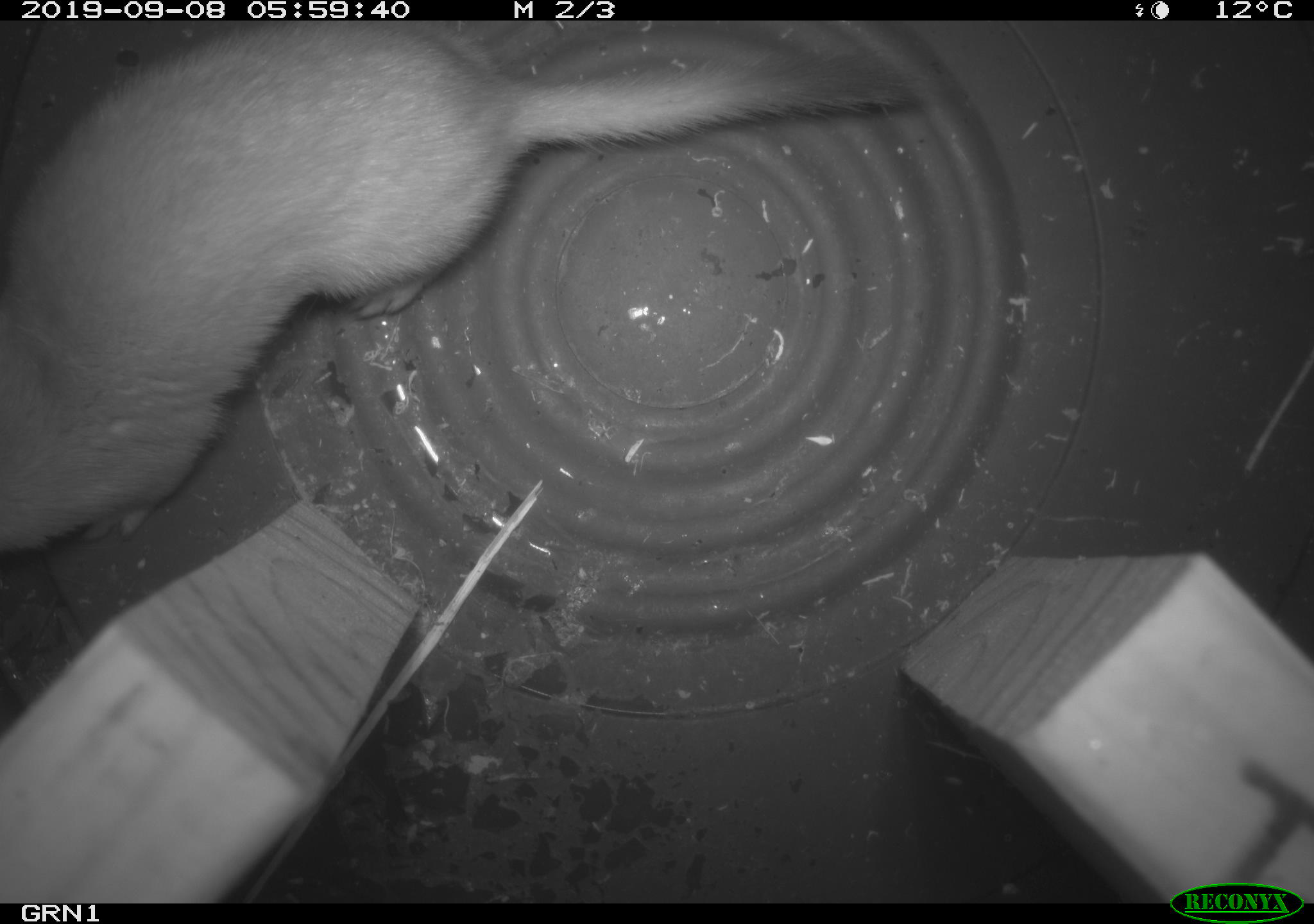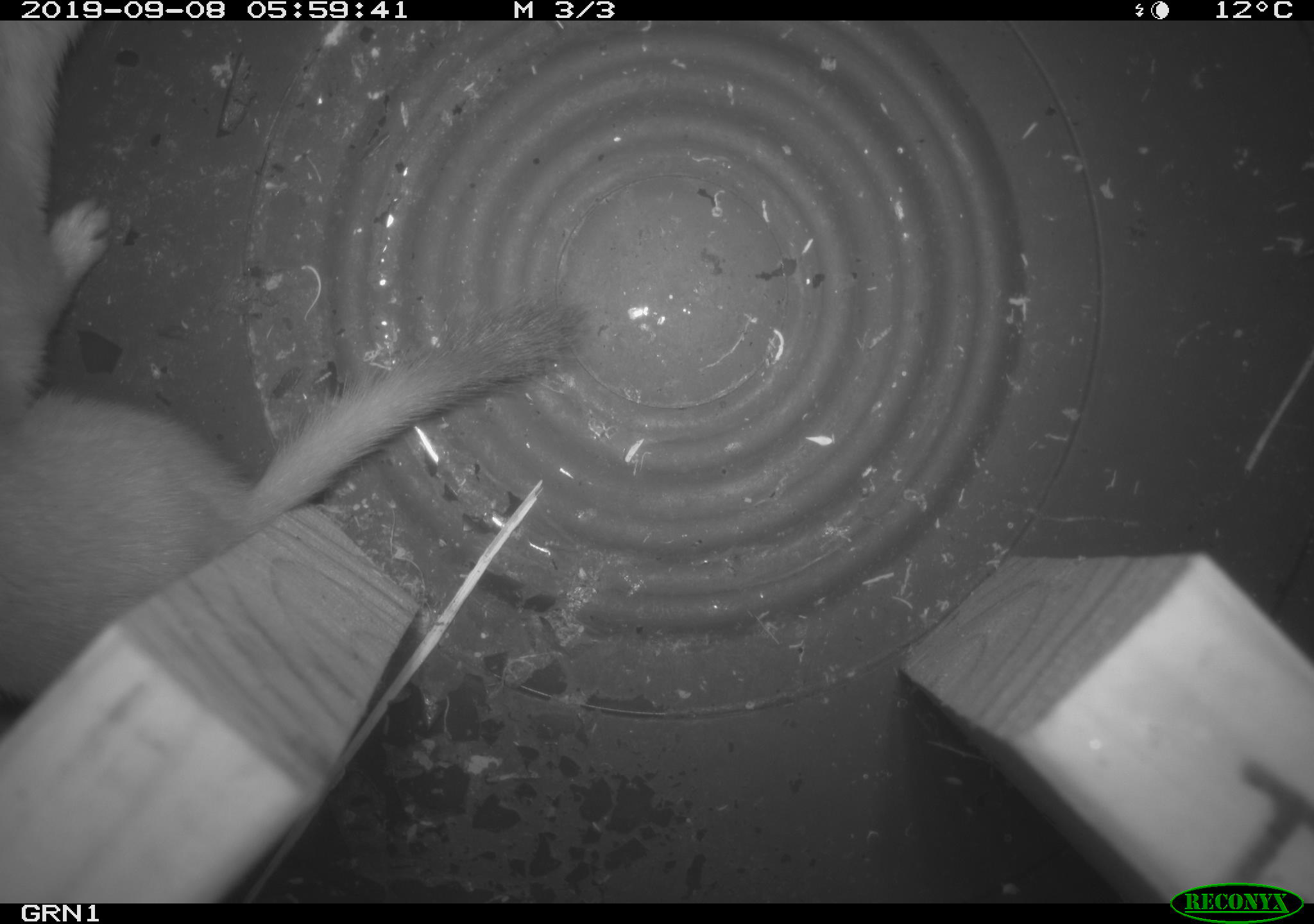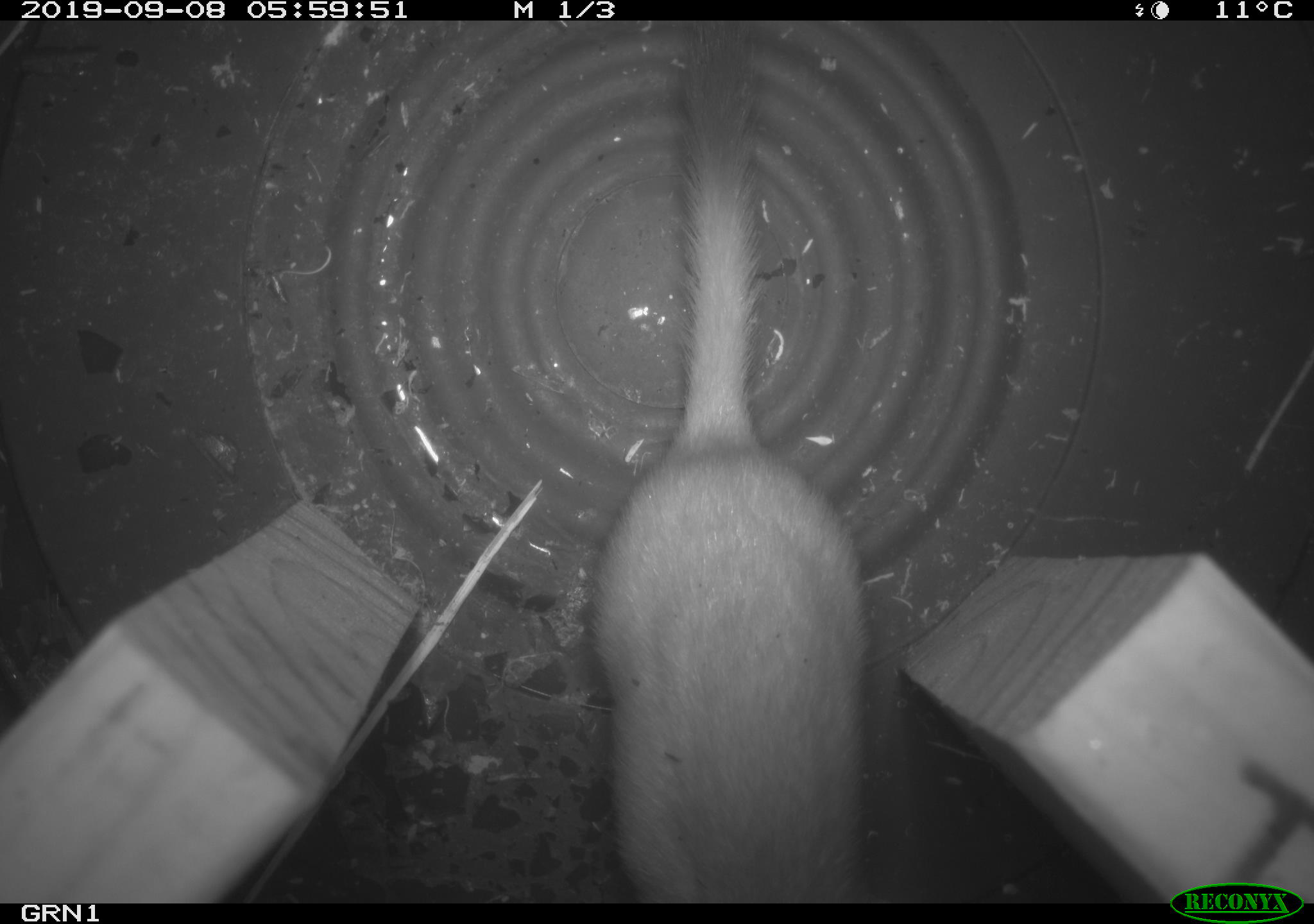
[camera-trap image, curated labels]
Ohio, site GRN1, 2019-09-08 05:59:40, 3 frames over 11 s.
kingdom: Animalia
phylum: Chordata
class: Mammalia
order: Carnivora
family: Mustelidae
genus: Neogale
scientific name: Neogale frenata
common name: long-tailed weasel